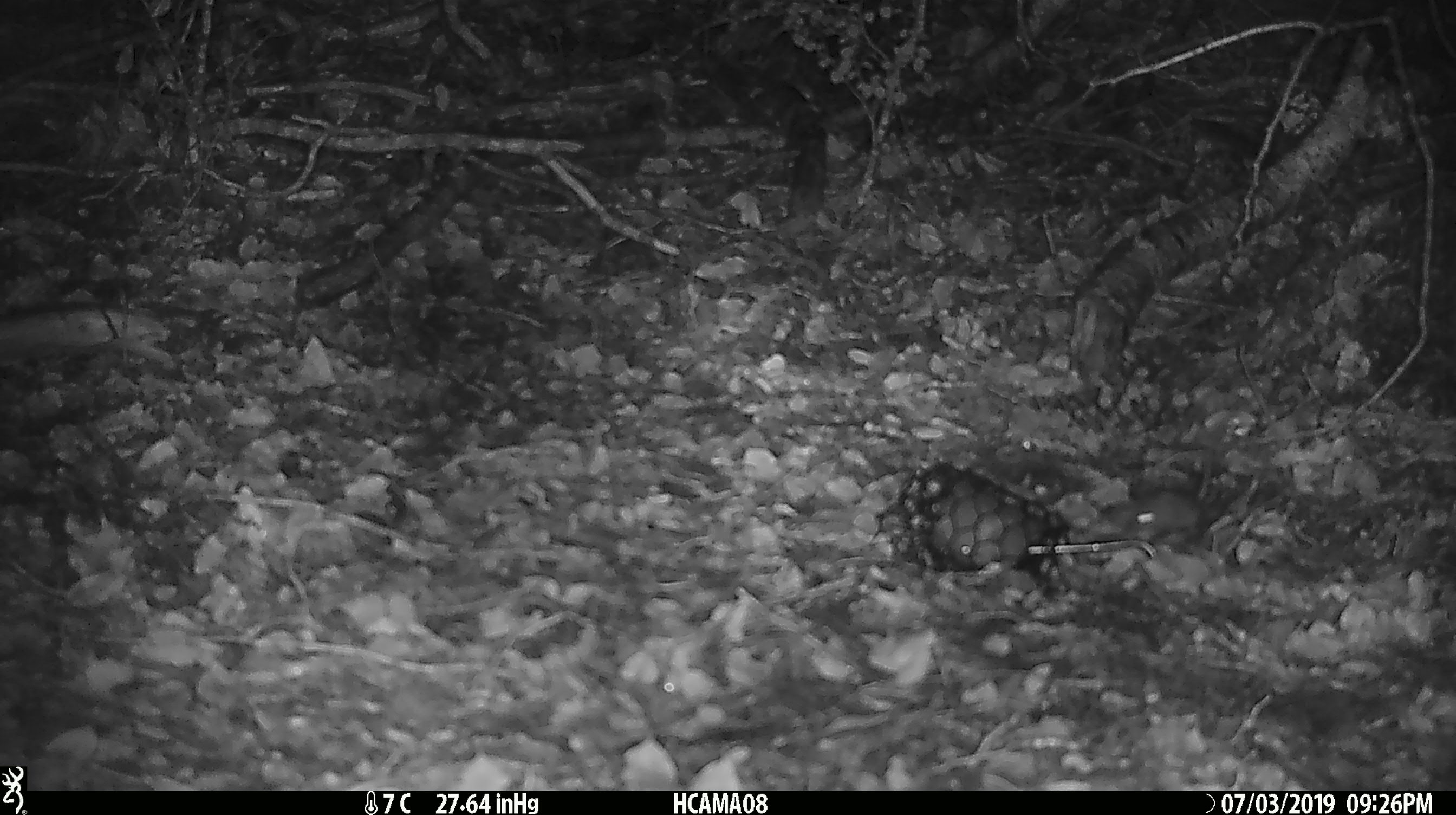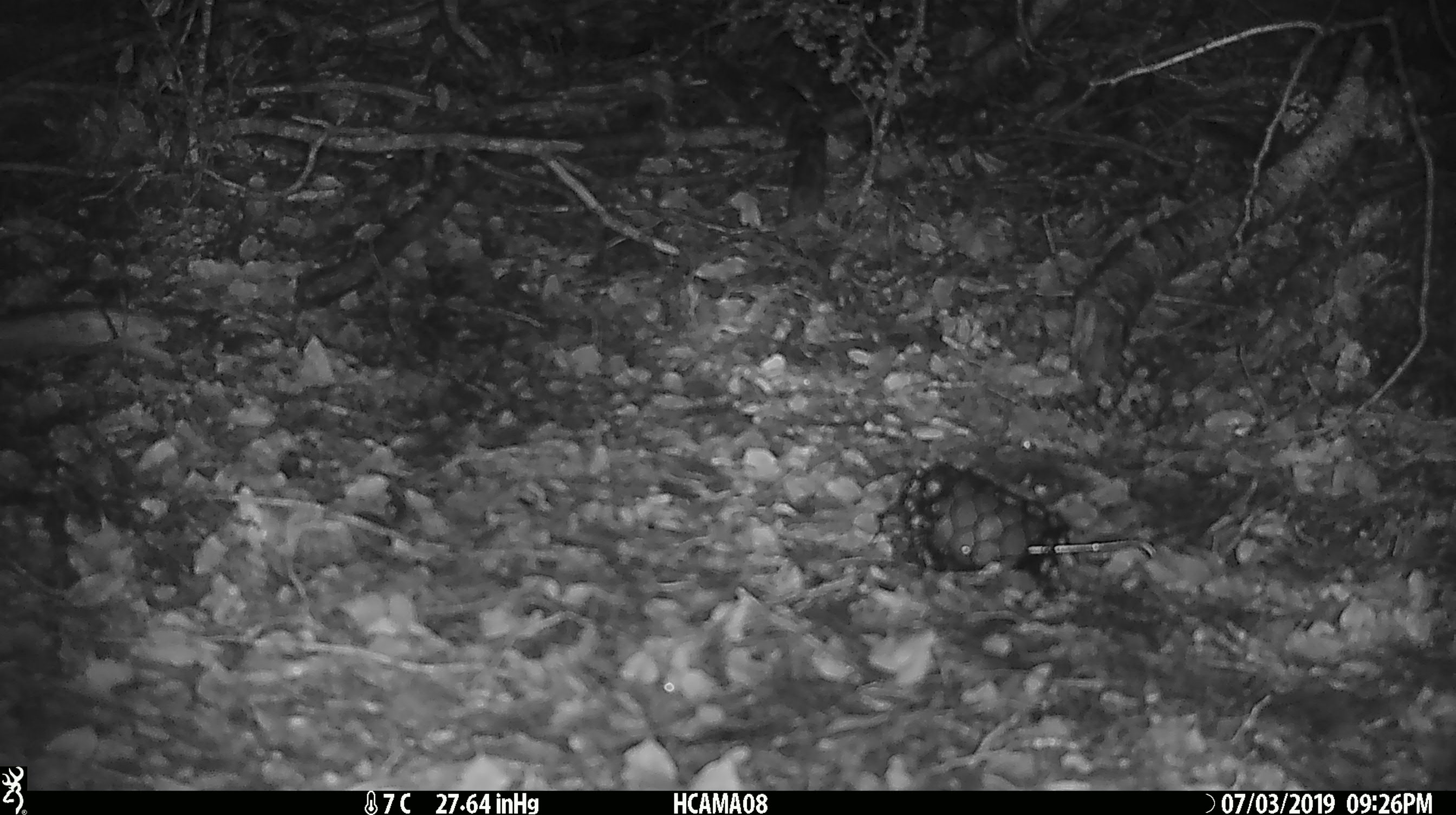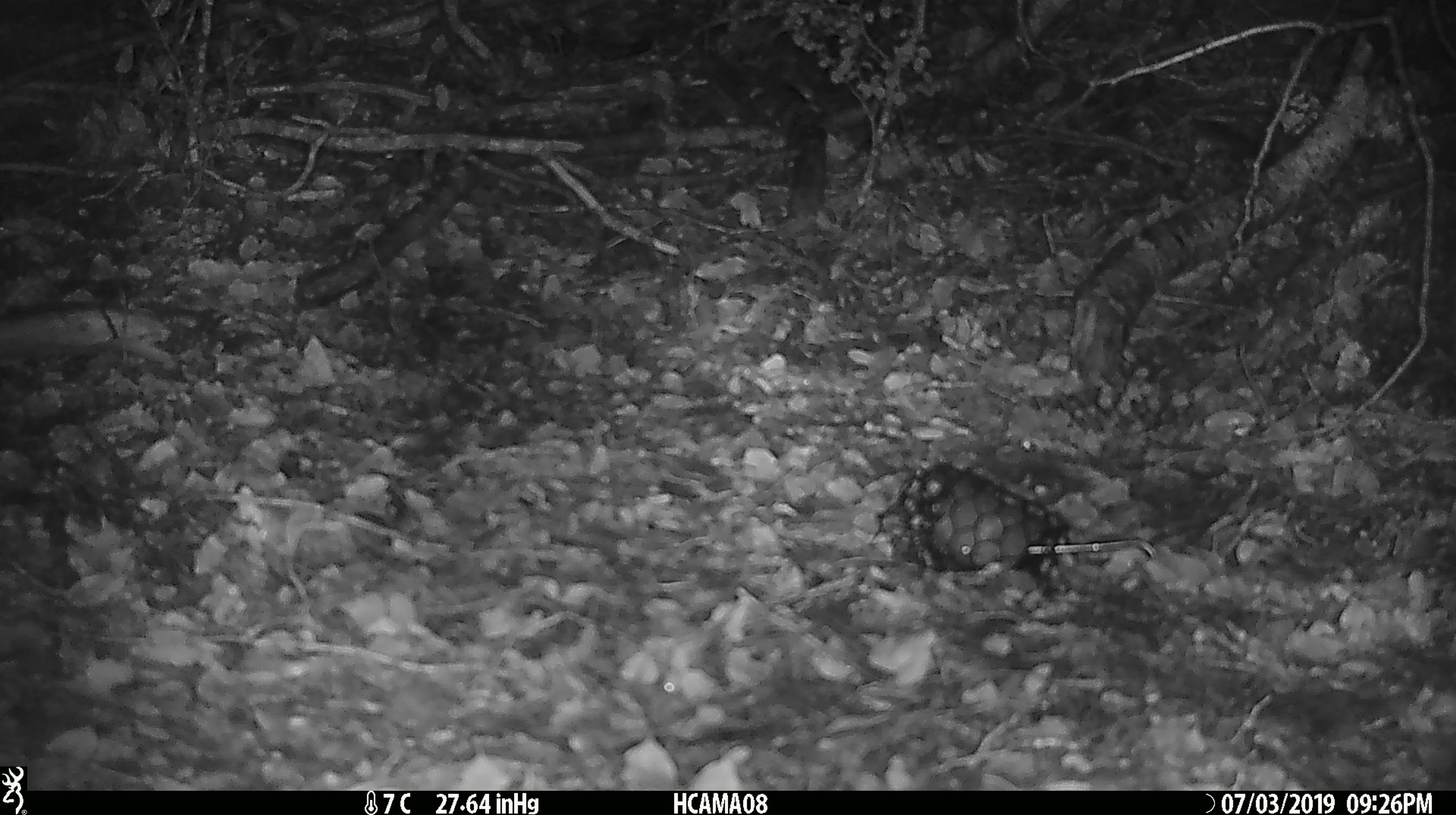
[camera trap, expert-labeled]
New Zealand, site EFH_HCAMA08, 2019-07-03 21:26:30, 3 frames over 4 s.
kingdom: Animalia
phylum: Chordata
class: Mammalia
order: Rodentia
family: Muridae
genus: Mus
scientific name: Mus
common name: mouse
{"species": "mouse (Mus)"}